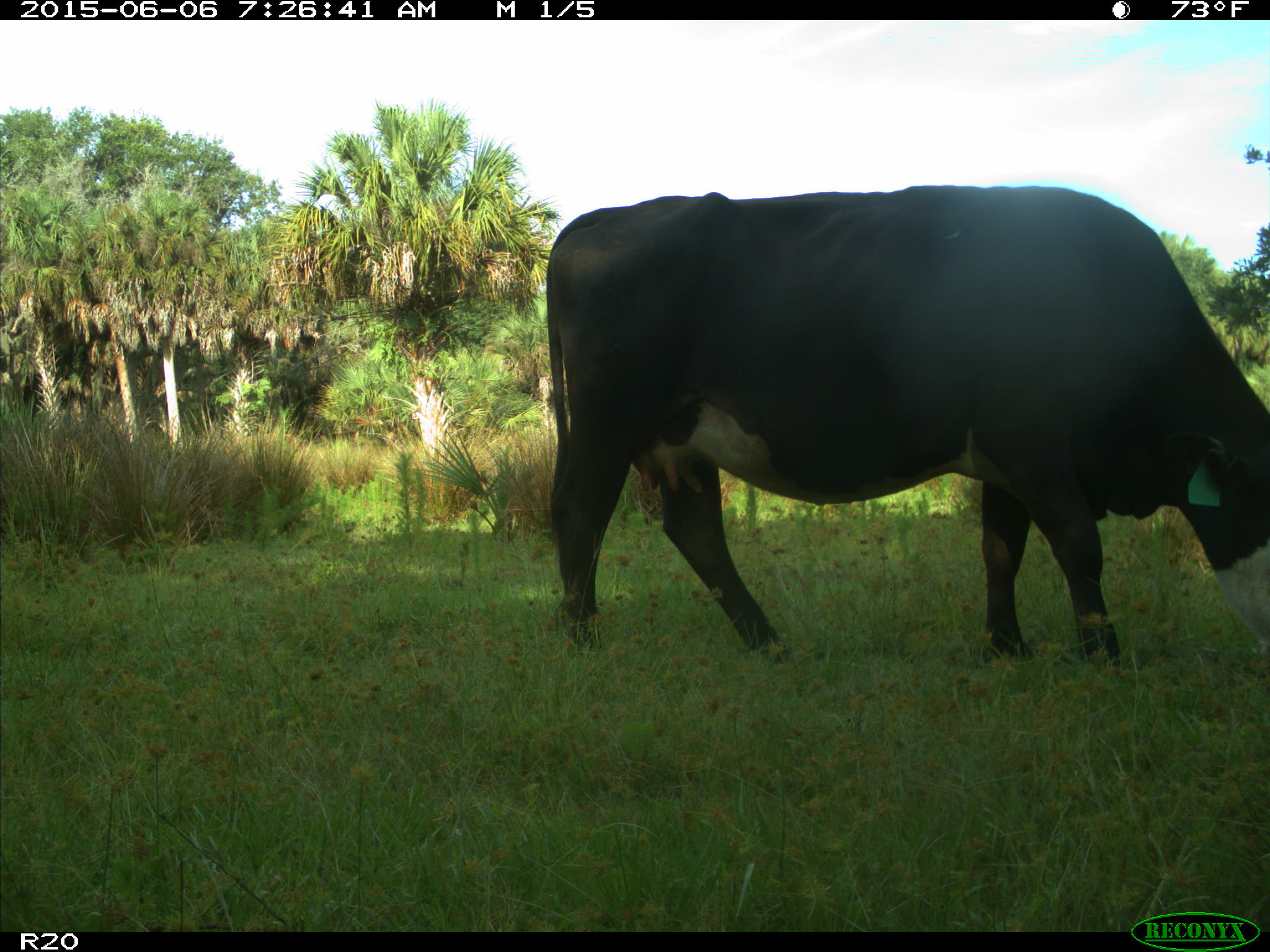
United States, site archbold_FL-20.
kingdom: Animalia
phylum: Chordata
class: Mammalia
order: Artiodactyla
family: Bovidae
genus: Bos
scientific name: Bos taurus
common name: domestic cow